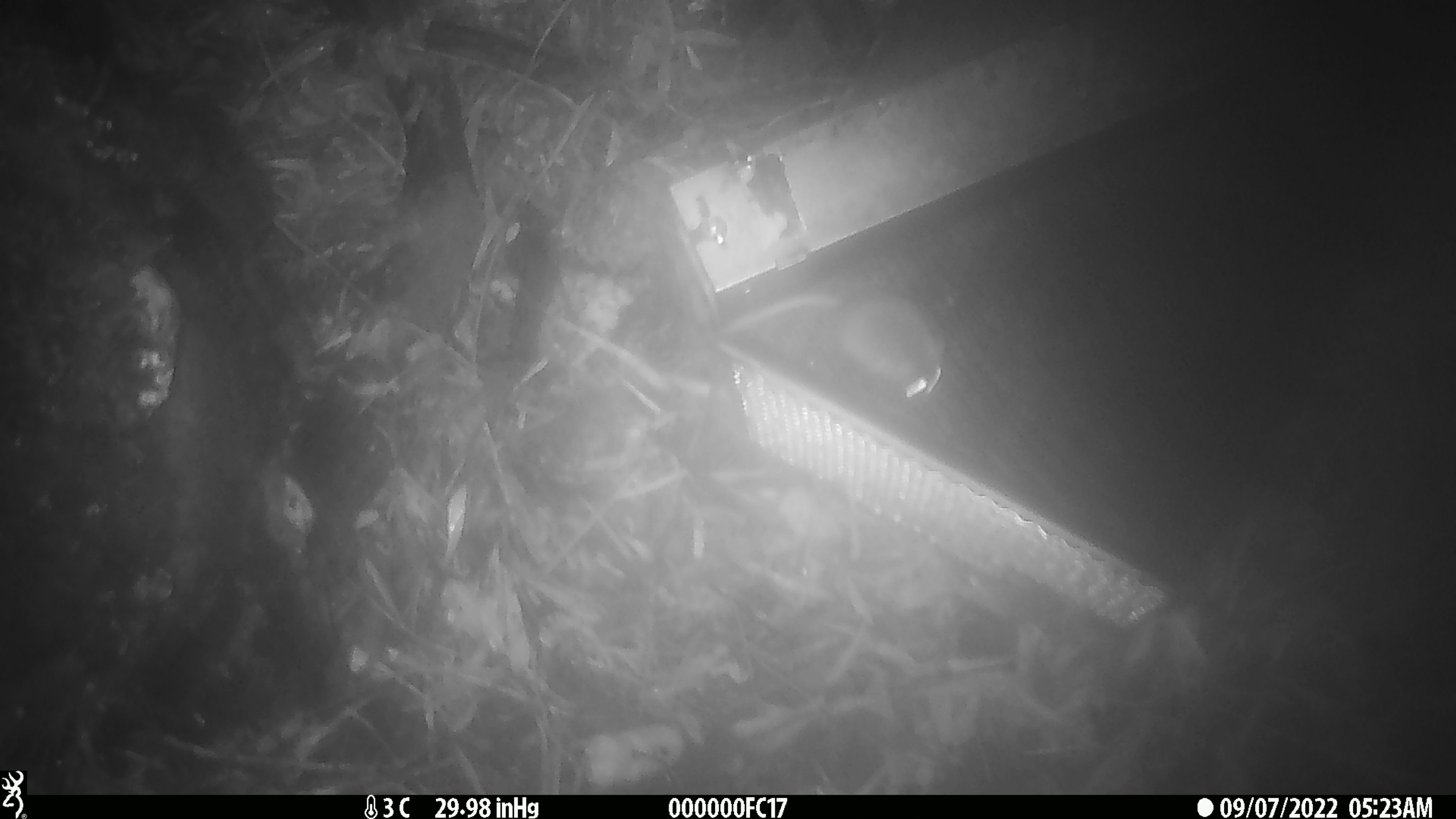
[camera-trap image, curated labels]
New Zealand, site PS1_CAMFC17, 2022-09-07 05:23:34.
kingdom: Animalia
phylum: Chordata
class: Mammalia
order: Rodentia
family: Muridae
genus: Mus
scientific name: Mus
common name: mouse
Mouse (Mus).